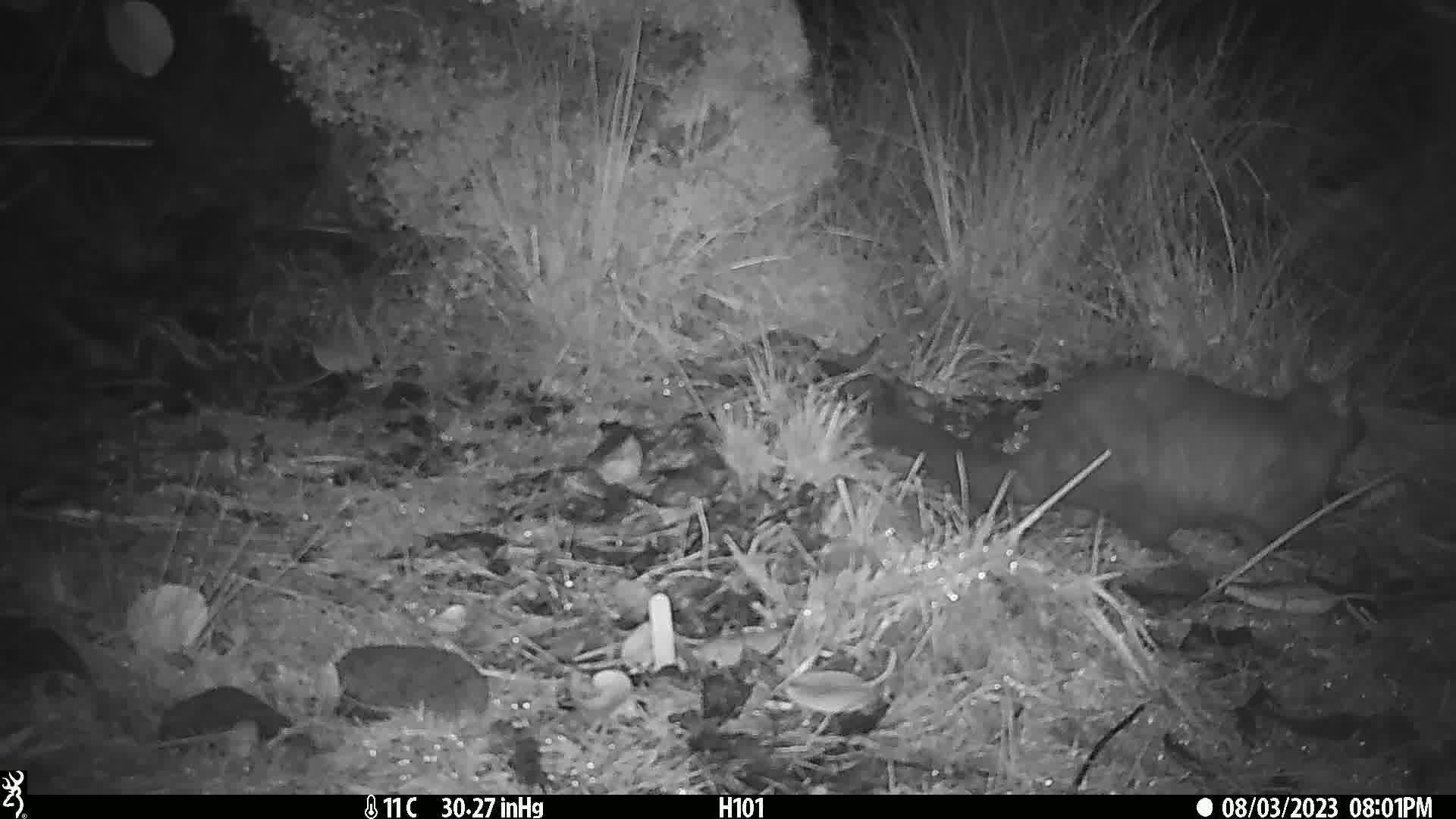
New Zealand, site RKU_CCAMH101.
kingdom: Animalia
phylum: Chordata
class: Mammalia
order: Diprotodontia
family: Phalangeridae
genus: Trichosurus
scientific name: Trichosurus vulpecula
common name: common brushtail possum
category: possum